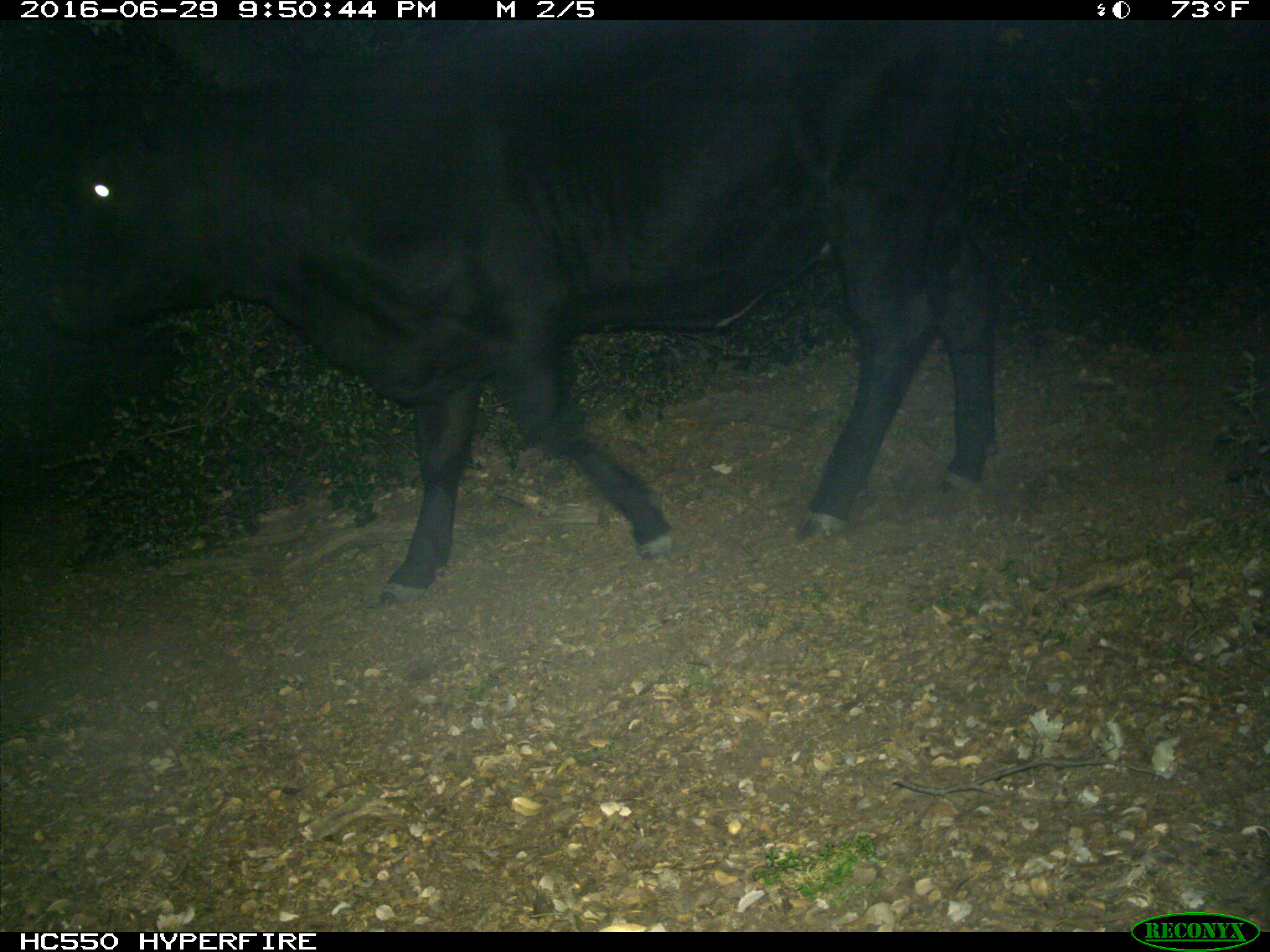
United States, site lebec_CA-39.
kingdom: Animalia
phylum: Chordata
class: Mammalia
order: Artiodactyla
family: Bovidae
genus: Bos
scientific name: Bos taurus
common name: domestic cow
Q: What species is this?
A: Bos taurus (domestic cow).